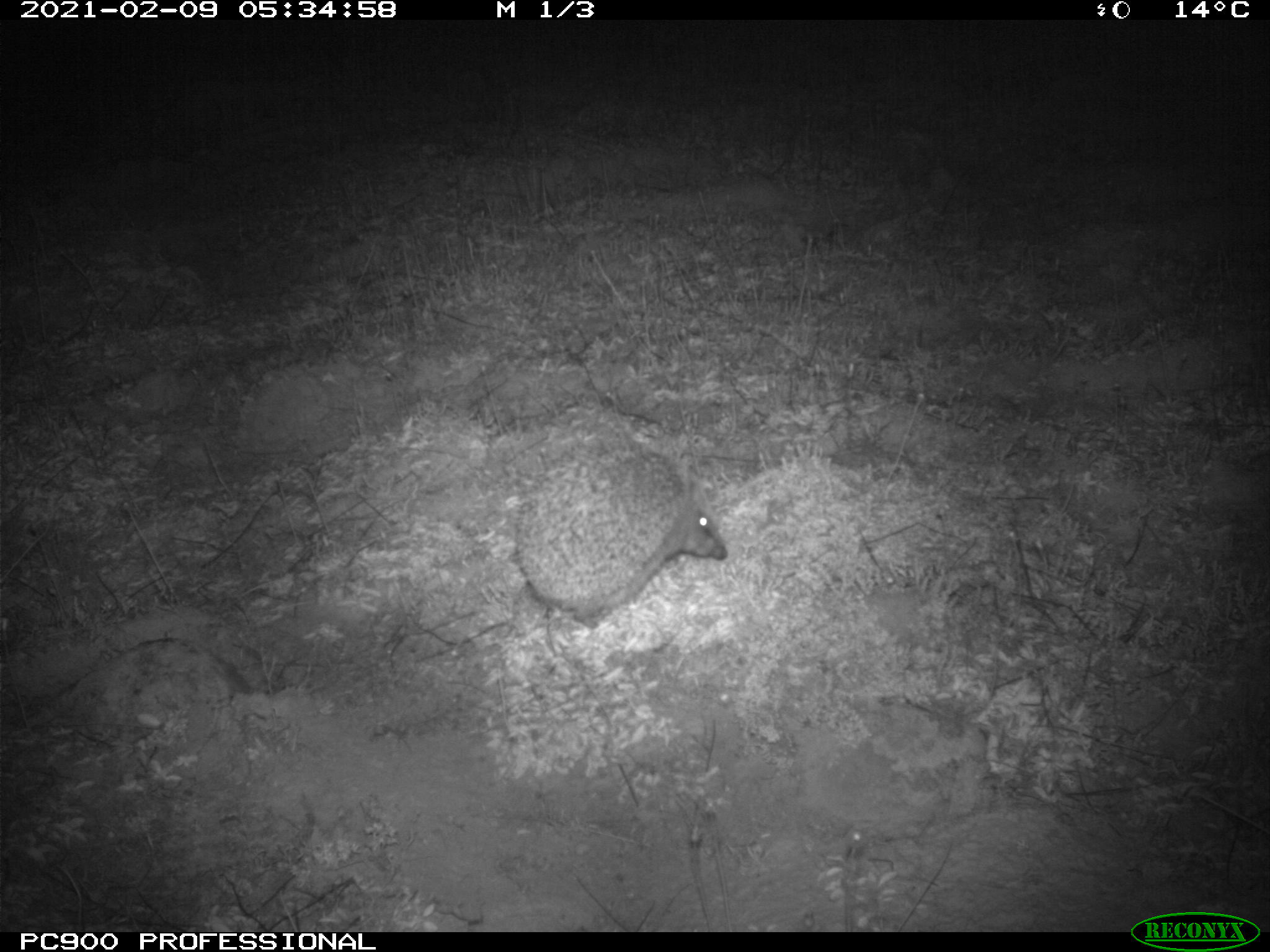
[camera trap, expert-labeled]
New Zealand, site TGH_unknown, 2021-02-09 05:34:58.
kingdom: Animalia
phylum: Chordata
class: Mammalia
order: Eulipotyphla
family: Erinaceidae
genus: Erinaceus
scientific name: Erinaceus europaeus europaeus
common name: european hedgehog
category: hedgehog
Hedgehog (european hedgehog) (Erinaceus europaeus europaeus).